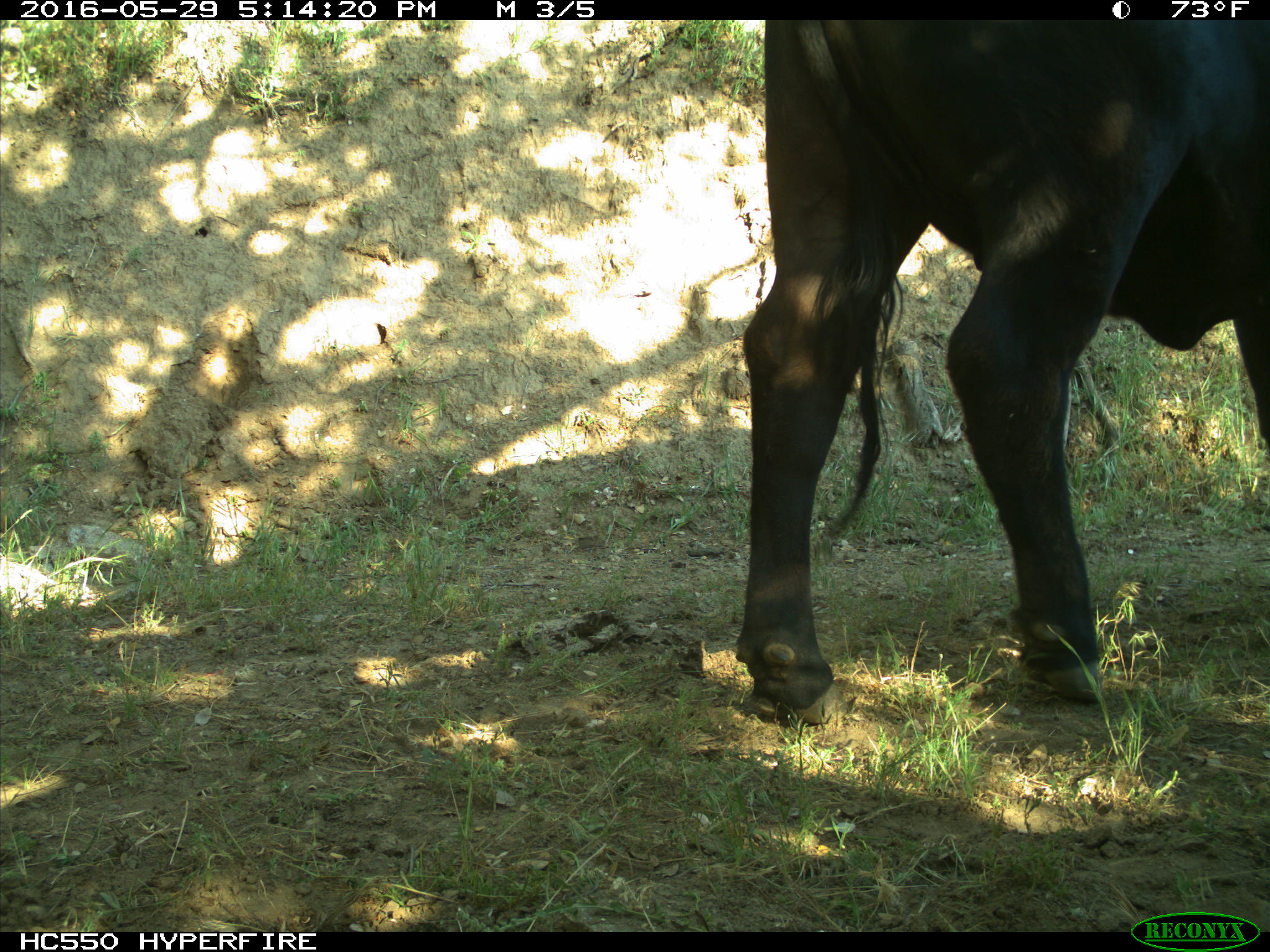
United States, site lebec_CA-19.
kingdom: Animalia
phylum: Chordata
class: Mammalia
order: Artiodactyla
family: Bovidae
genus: Bos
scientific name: Bos taurus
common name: domestic cow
Bos taurus (domestic cow).